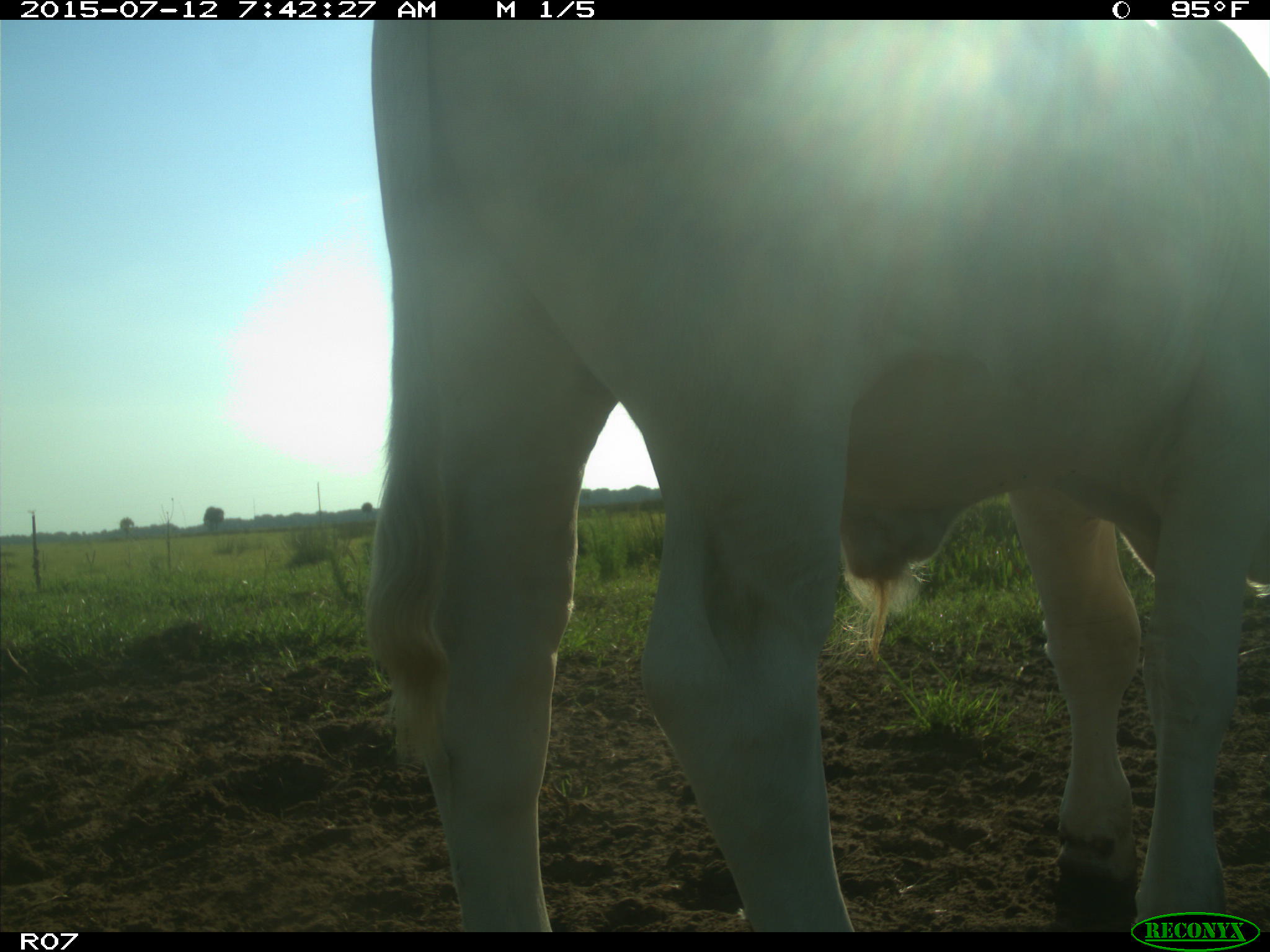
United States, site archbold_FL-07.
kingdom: Animalia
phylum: Chordata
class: Mammalia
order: Artiodactyla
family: Bovidae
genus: Bos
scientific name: Bos taurus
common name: domestic cow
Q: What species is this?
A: Bos taurus (domestic cow).